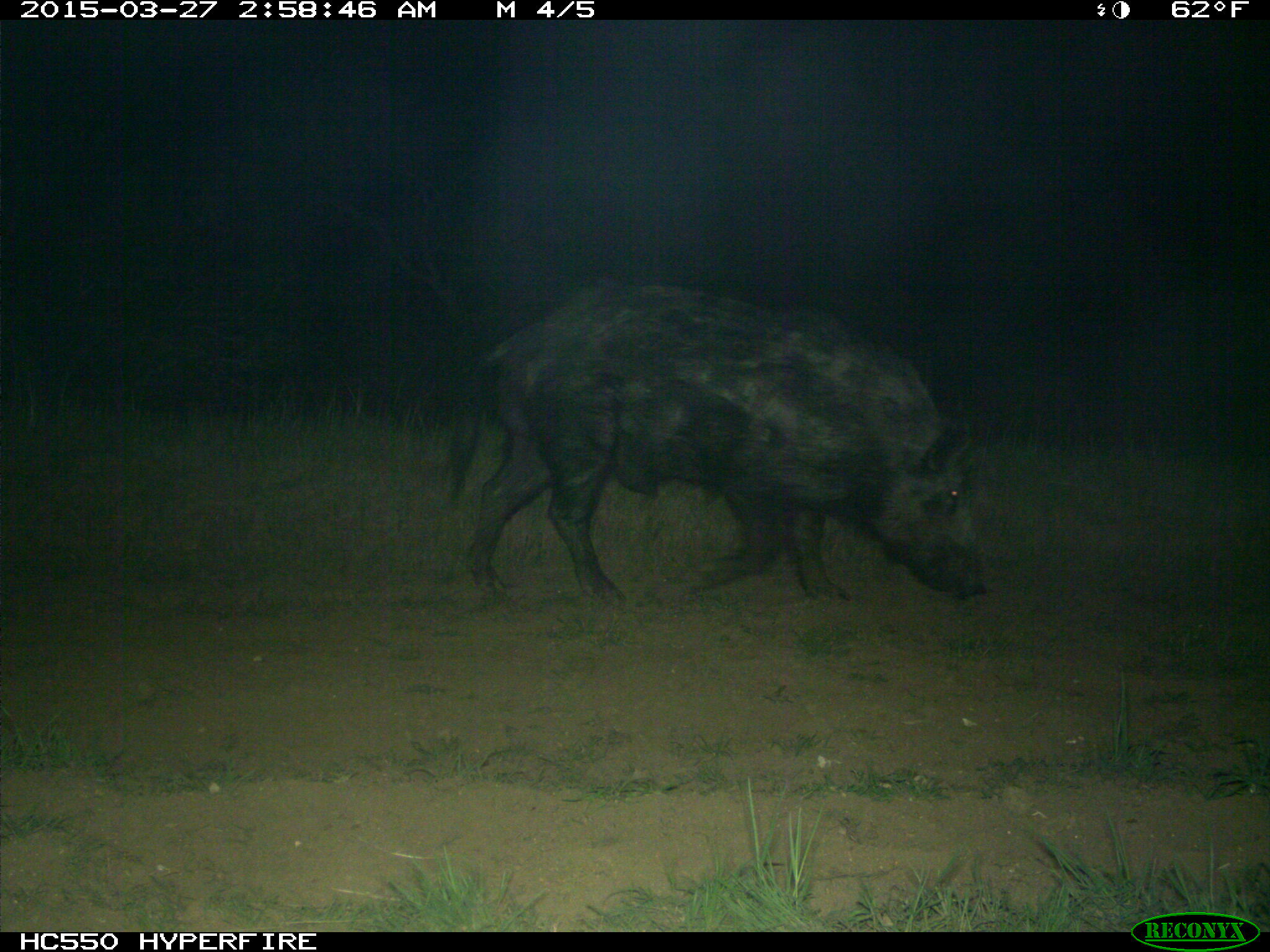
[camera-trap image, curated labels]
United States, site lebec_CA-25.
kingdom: Animalia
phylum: Chordata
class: Mammalia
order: Artiodactyla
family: Suidae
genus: Sus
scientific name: Sus scrofa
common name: wild boar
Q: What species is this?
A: Sus scrofa (wild boar).